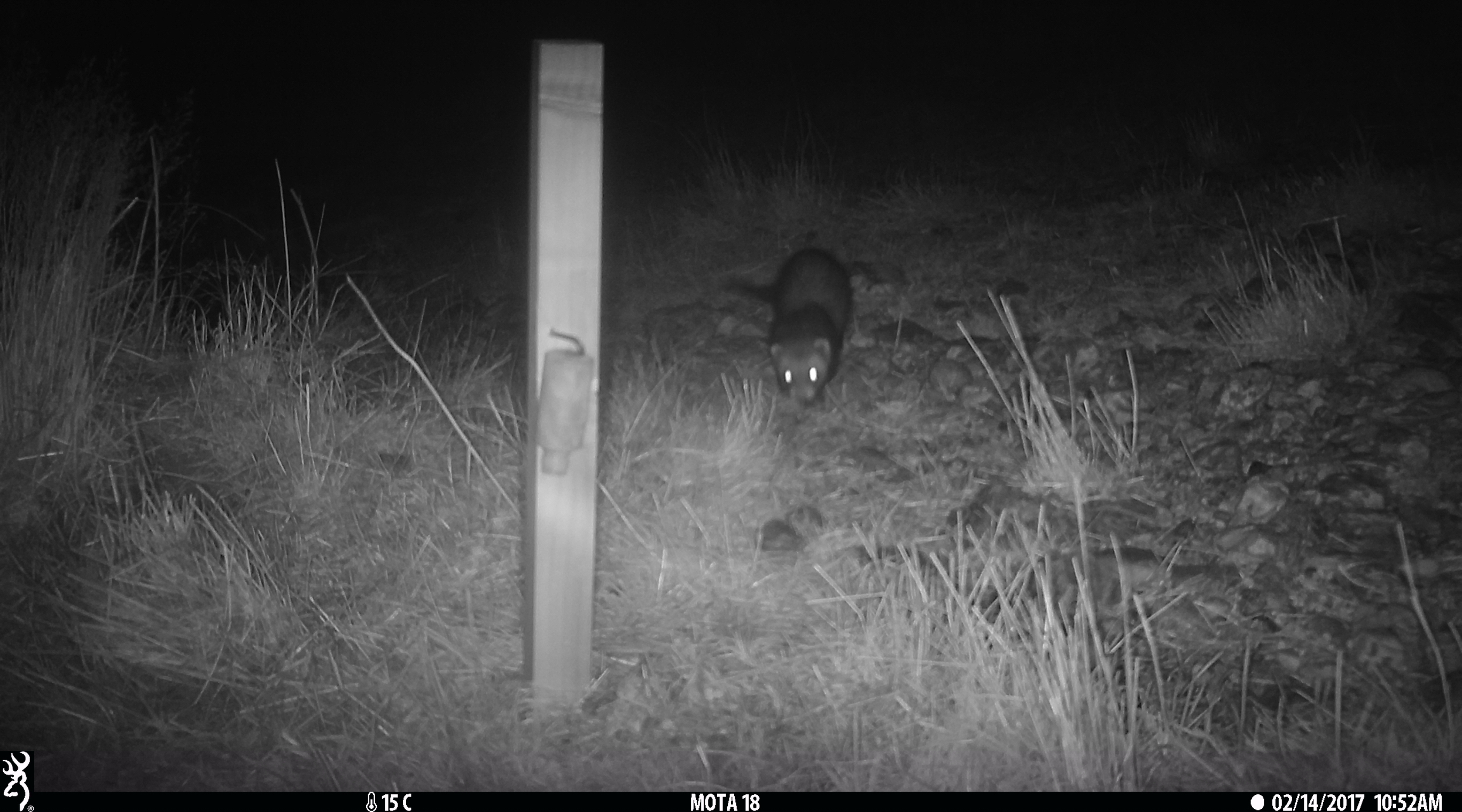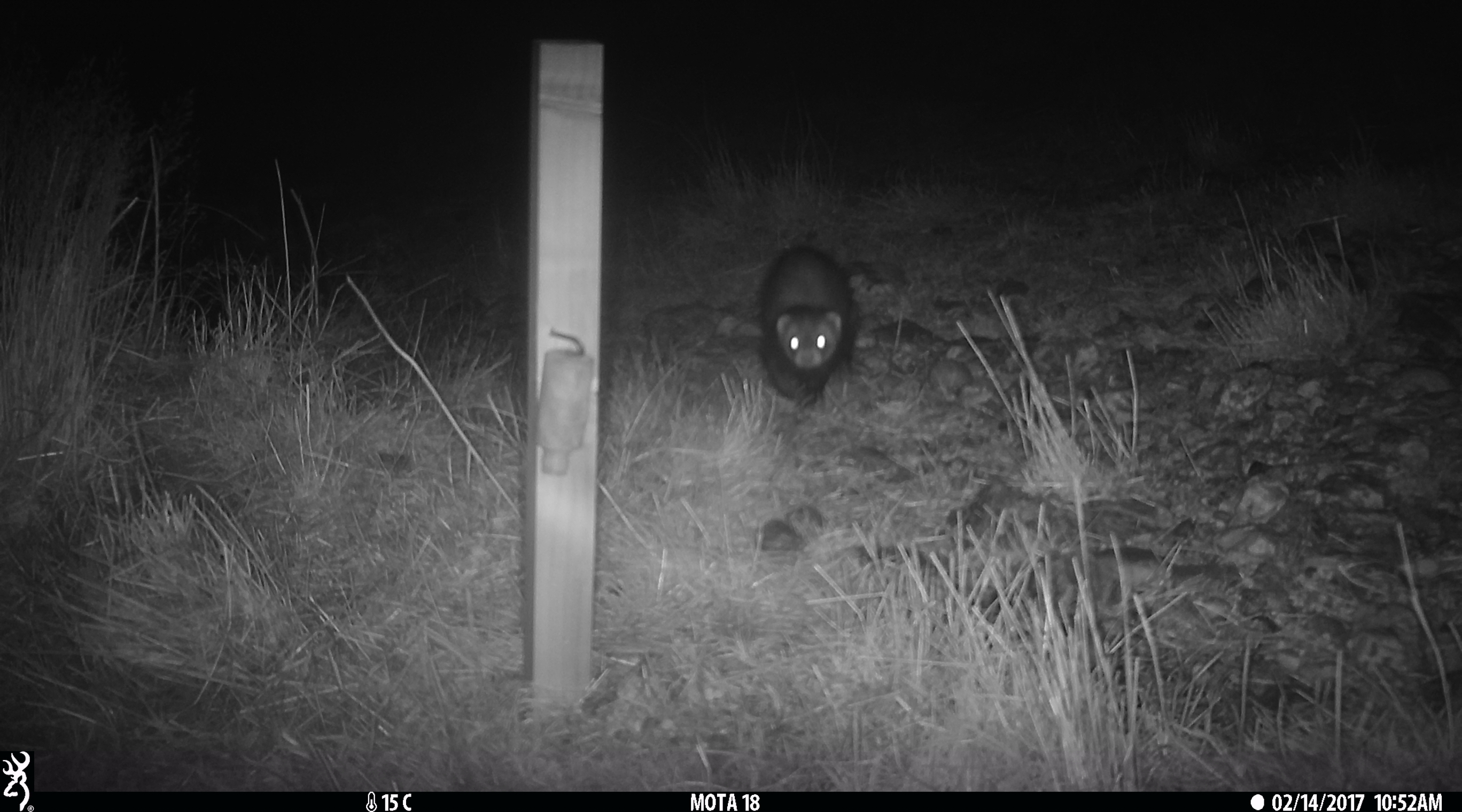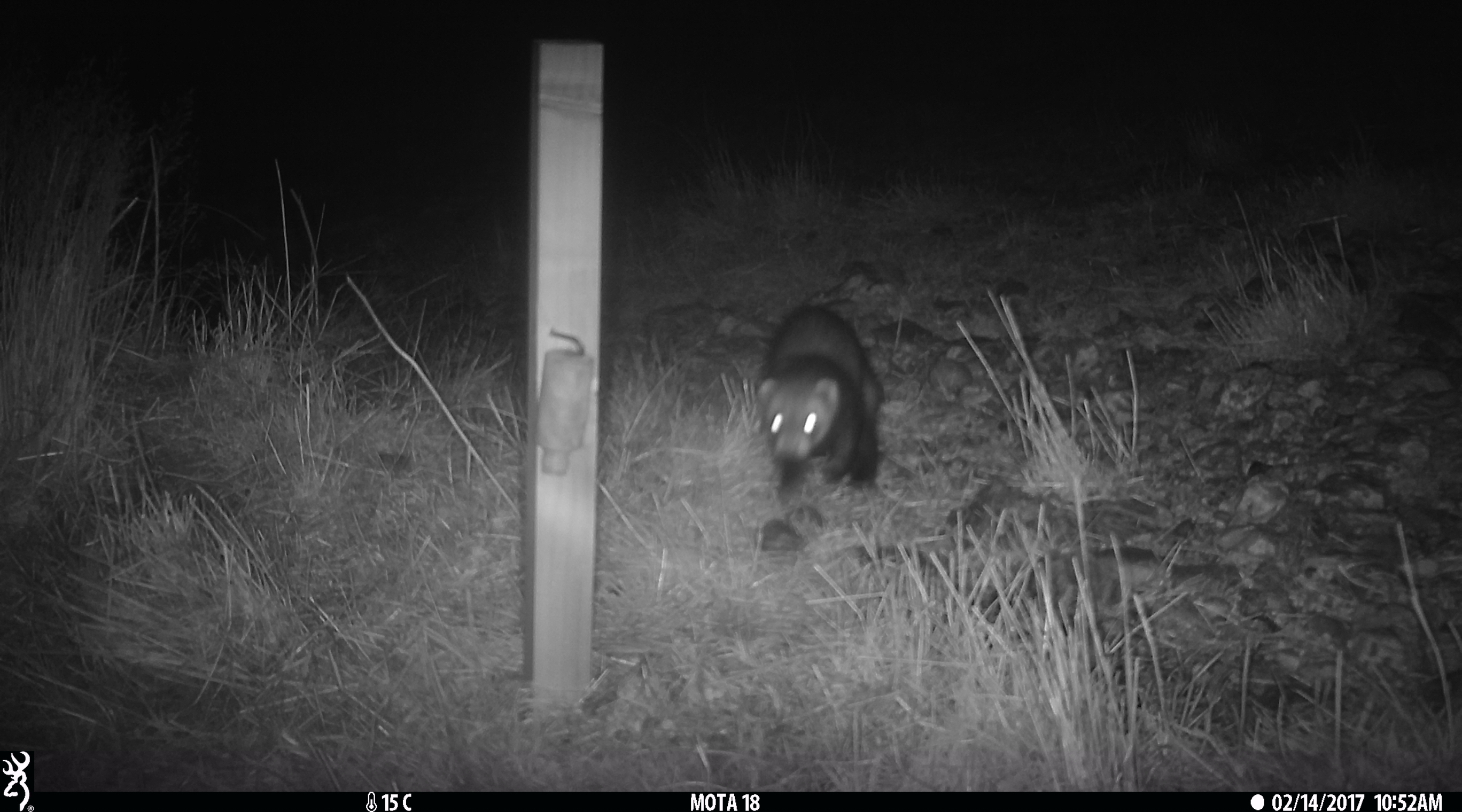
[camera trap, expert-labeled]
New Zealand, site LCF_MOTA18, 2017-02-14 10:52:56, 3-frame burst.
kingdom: Animalia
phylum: Chordata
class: Mammalia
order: Carnivora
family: Mustelidae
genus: Mustela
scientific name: Mustela furo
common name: ferret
Ferret (Mustela furo).